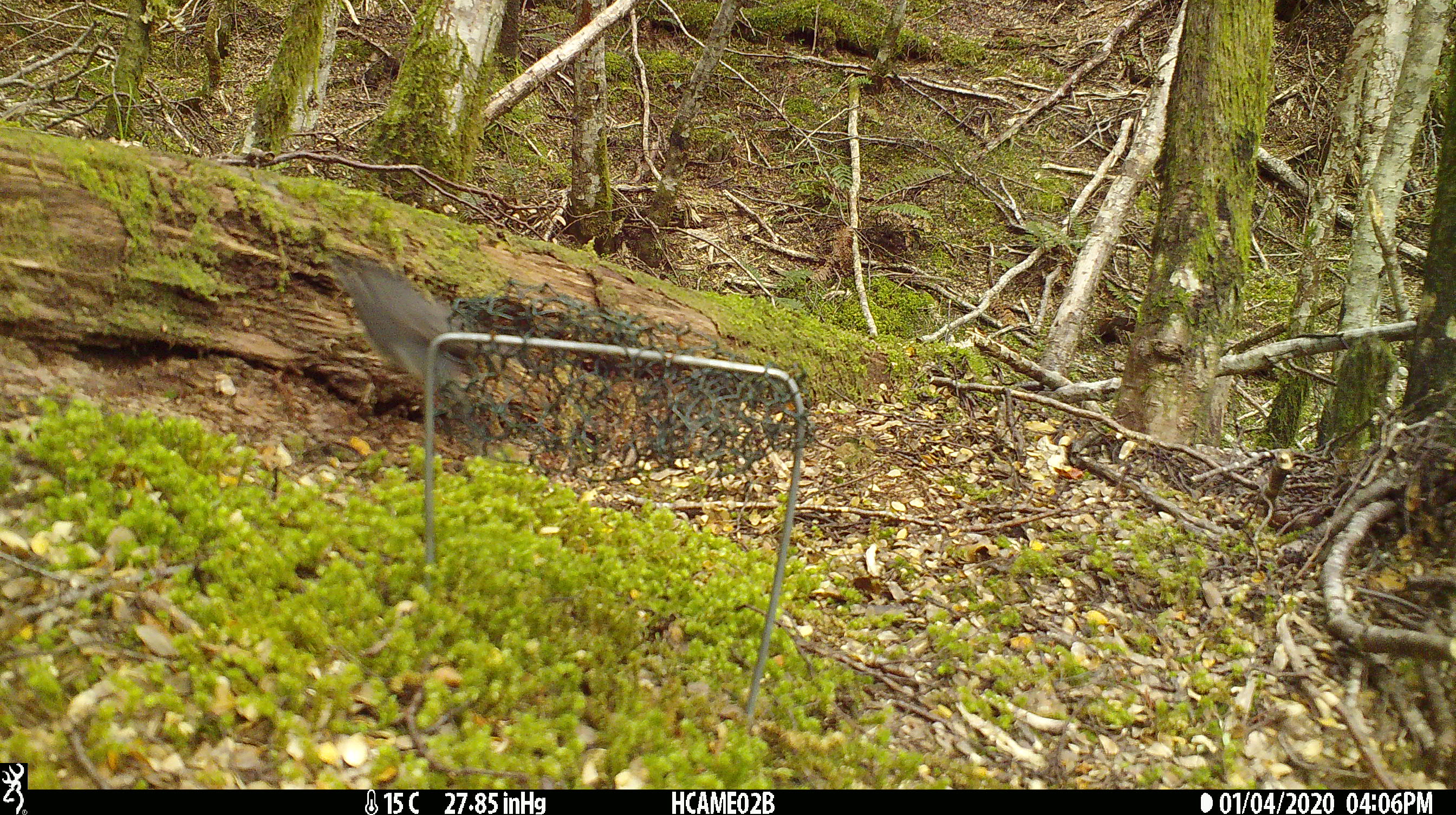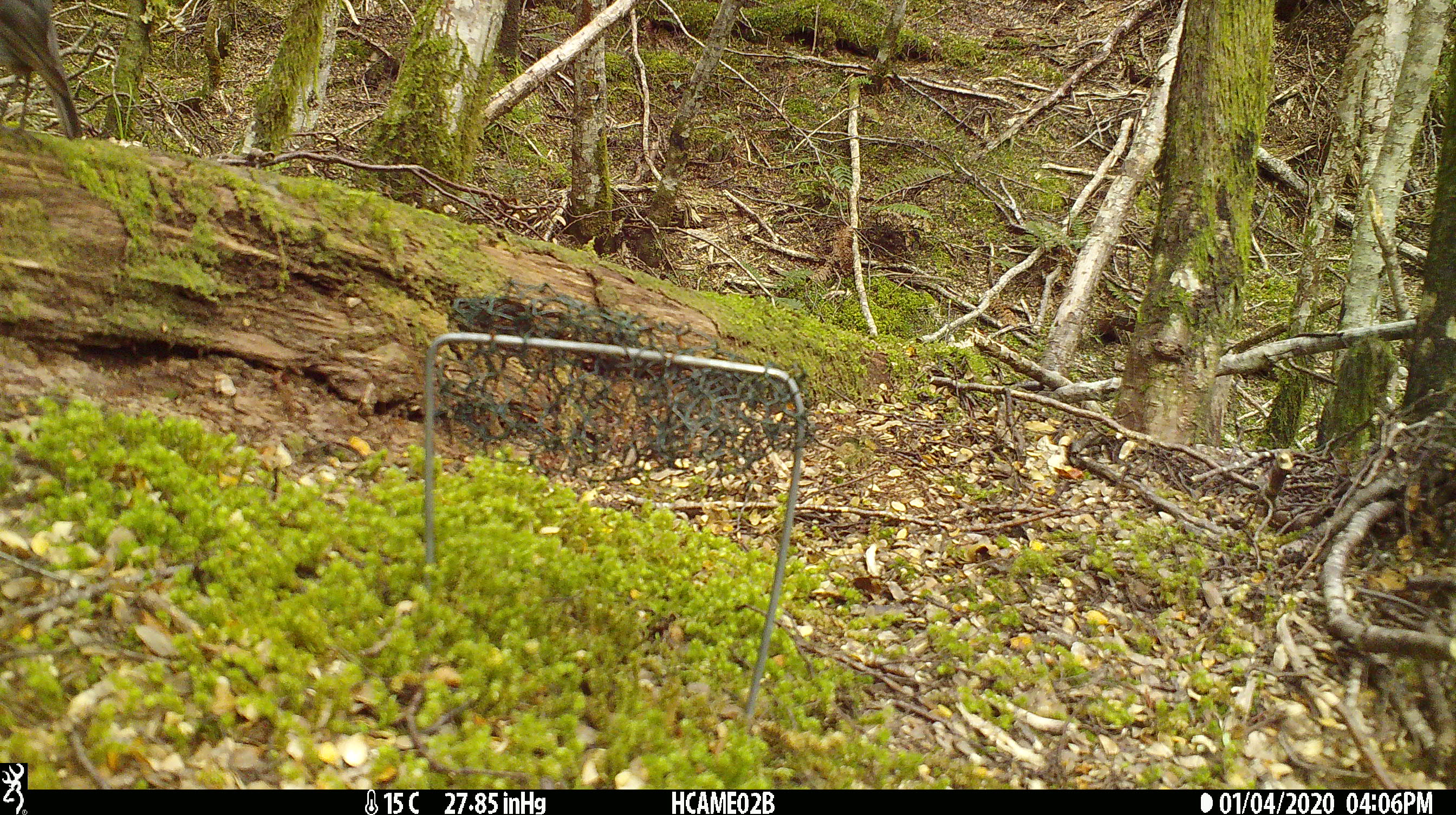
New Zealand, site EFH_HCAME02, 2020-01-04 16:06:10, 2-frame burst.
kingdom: Animalia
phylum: Chordata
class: Aves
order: Passeriformes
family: Petroicidae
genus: Petroica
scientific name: Petroica australis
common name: new zealand robin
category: robin